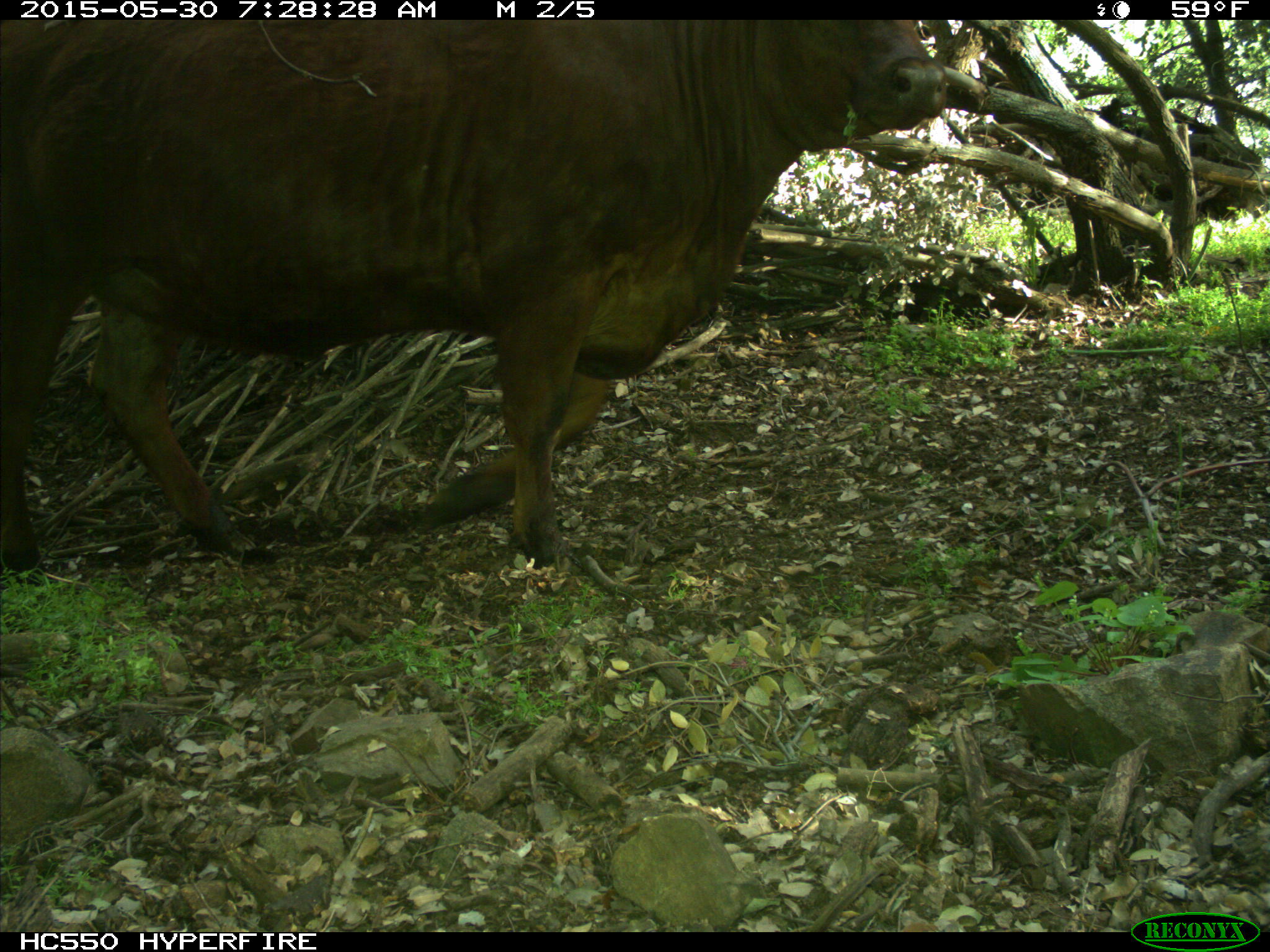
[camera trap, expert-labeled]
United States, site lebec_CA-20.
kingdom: Animalia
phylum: Chordata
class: Mammalia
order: Artiodactyla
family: Bovidae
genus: Bos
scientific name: Bos taurus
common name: domestic cow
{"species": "Bos taurus (domestic cow)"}